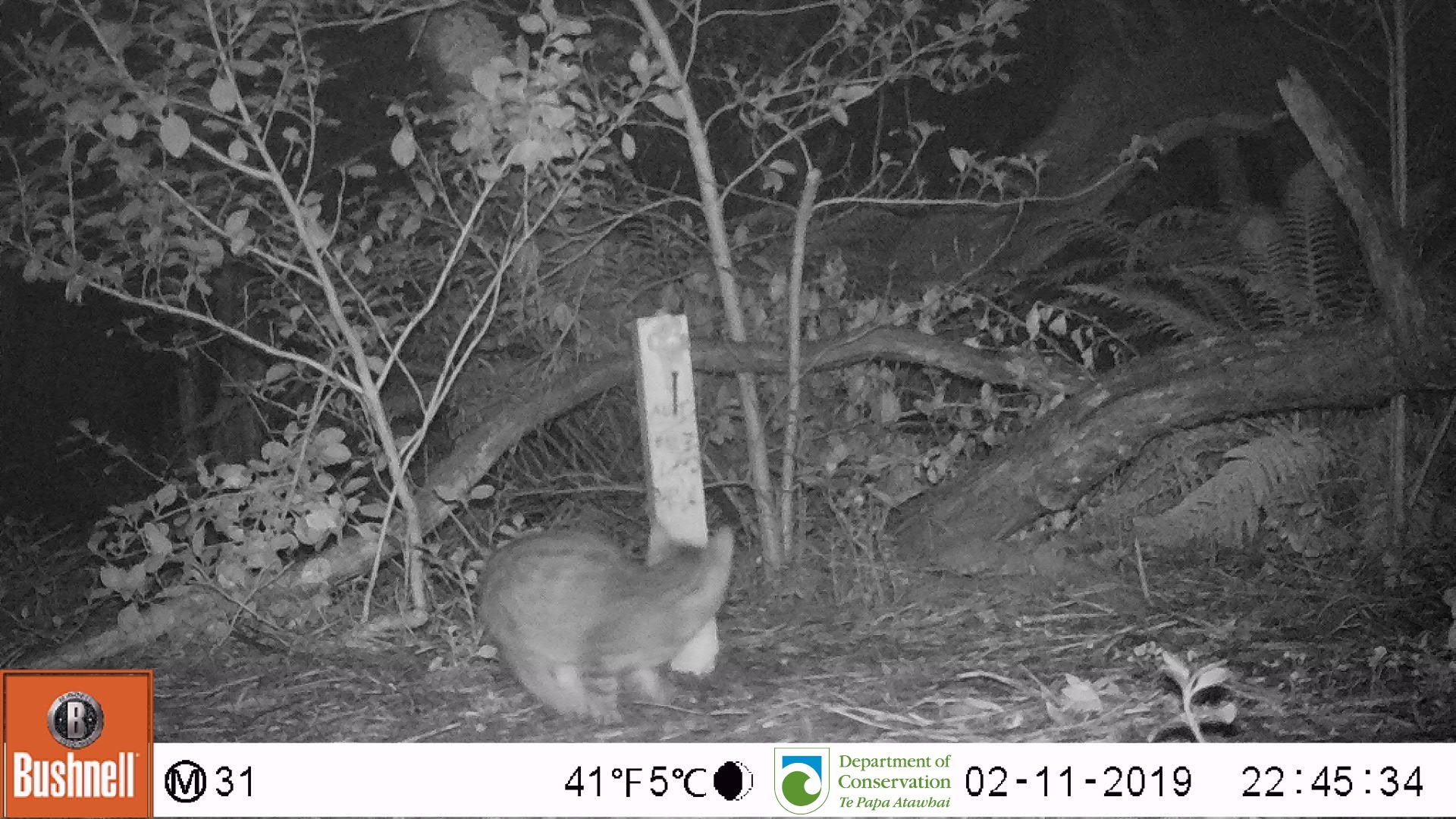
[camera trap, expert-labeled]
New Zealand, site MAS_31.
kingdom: Animalia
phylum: Chordata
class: Mammalia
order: Carnivora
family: Felidae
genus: Felis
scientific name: Felis catus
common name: domestic cat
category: cat